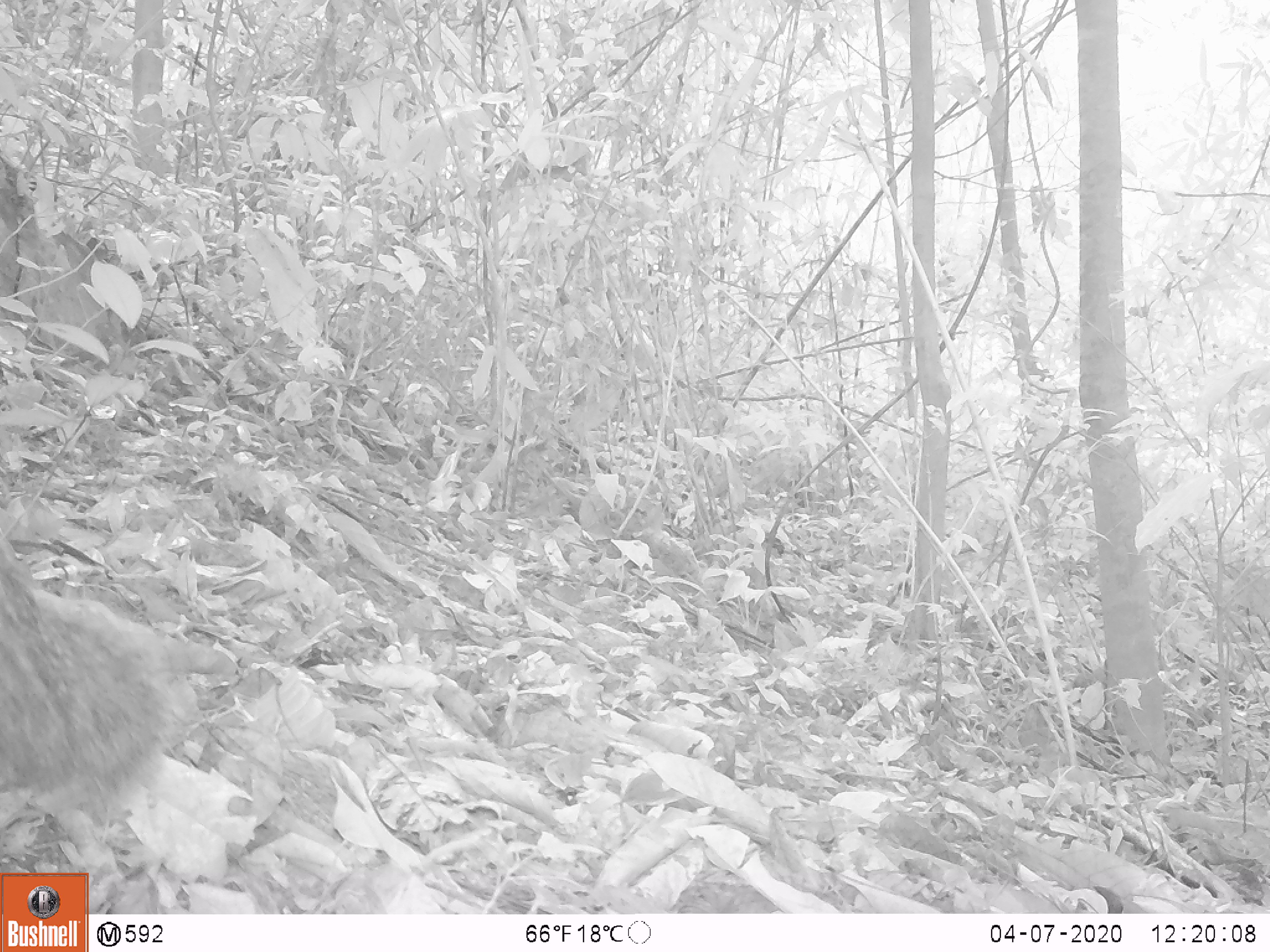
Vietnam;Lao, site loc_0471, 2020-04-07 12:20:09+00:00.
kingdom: Animalia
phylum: Chordata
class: Mammalia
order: Carnivora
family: Herpestidae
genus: Urva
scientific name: Urva urva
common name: crab-eating mongoose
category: crab eating mongoose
Crab eating mongoose (crab-eating mongoose) (Urva urva). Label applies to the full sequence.